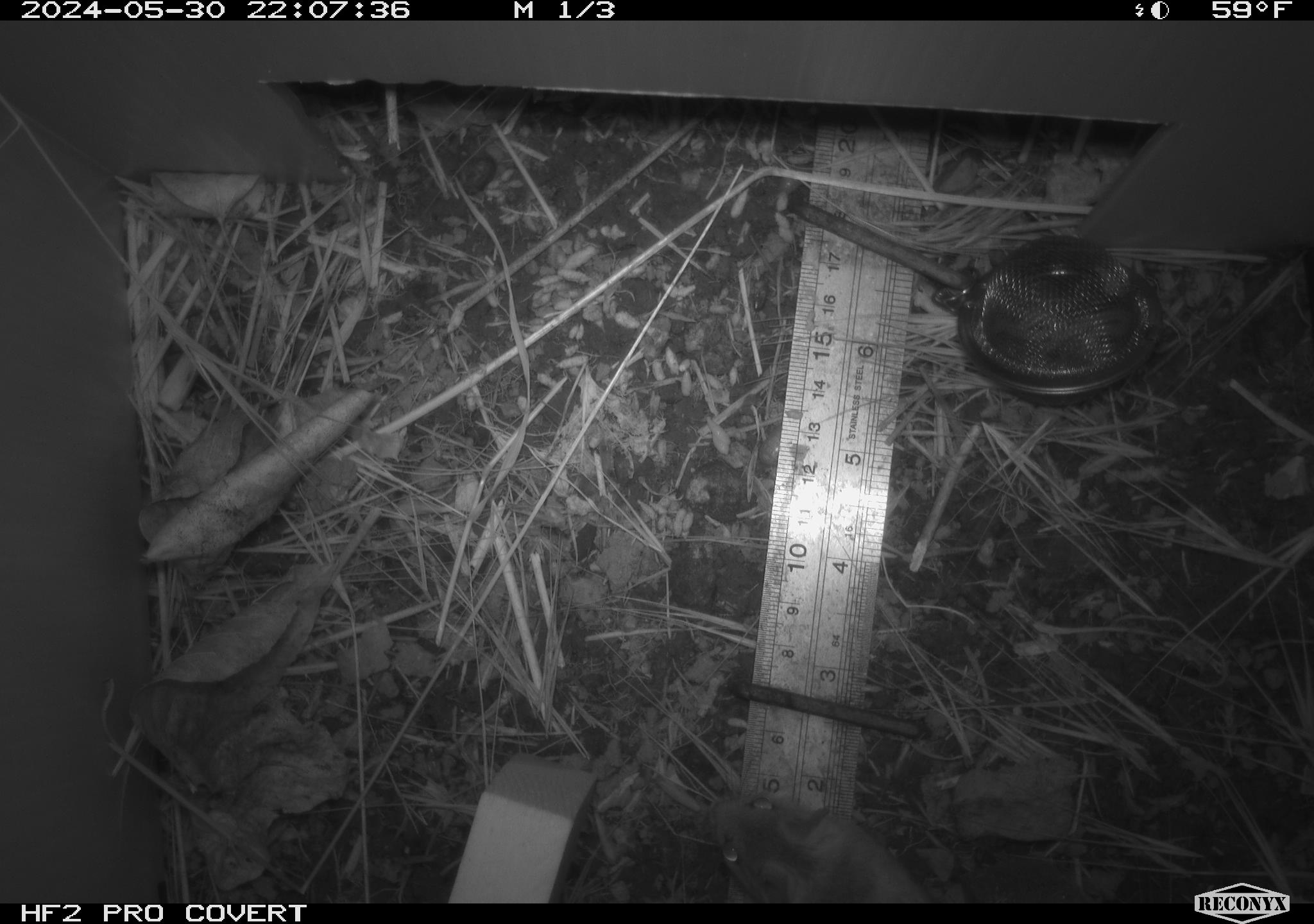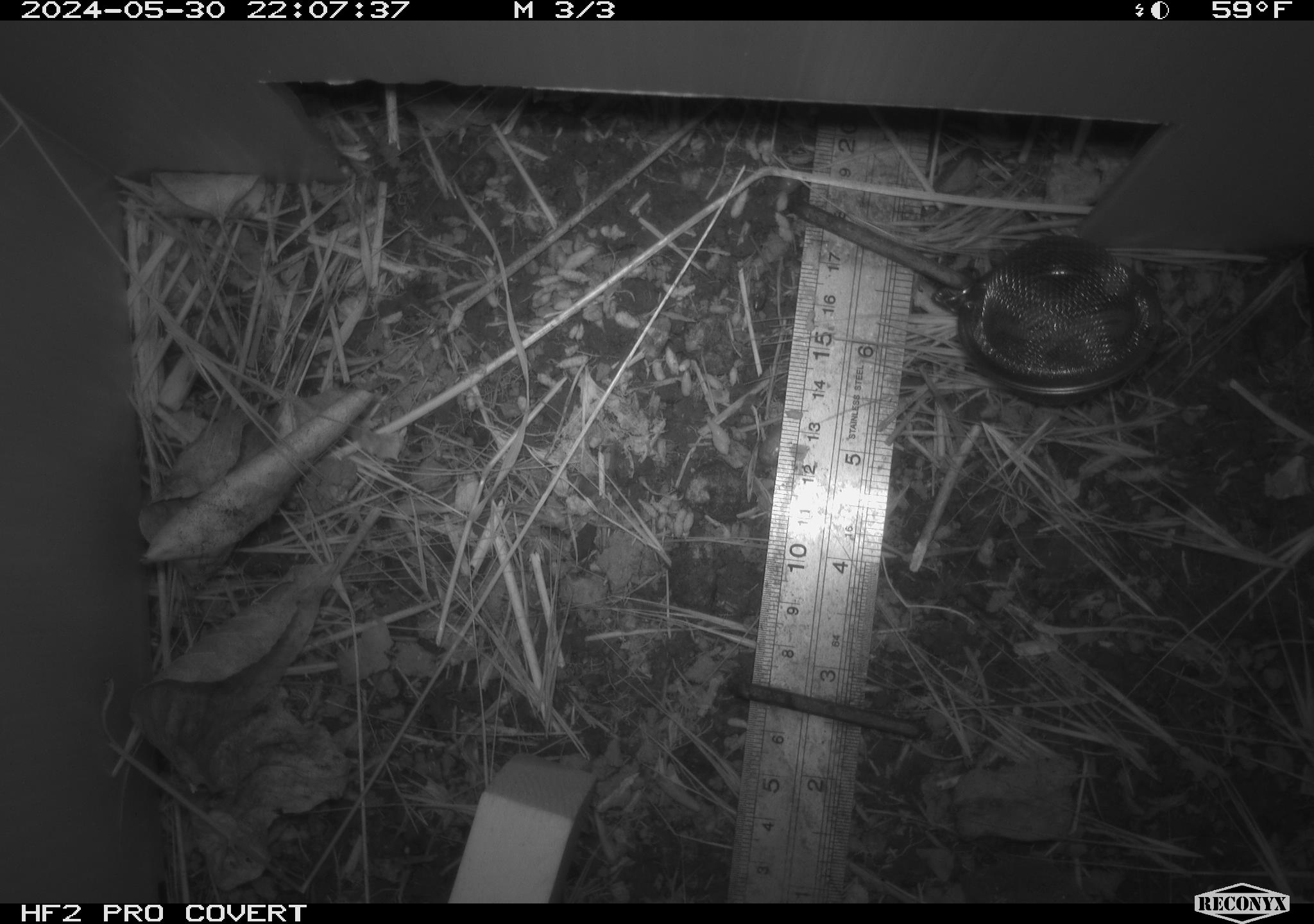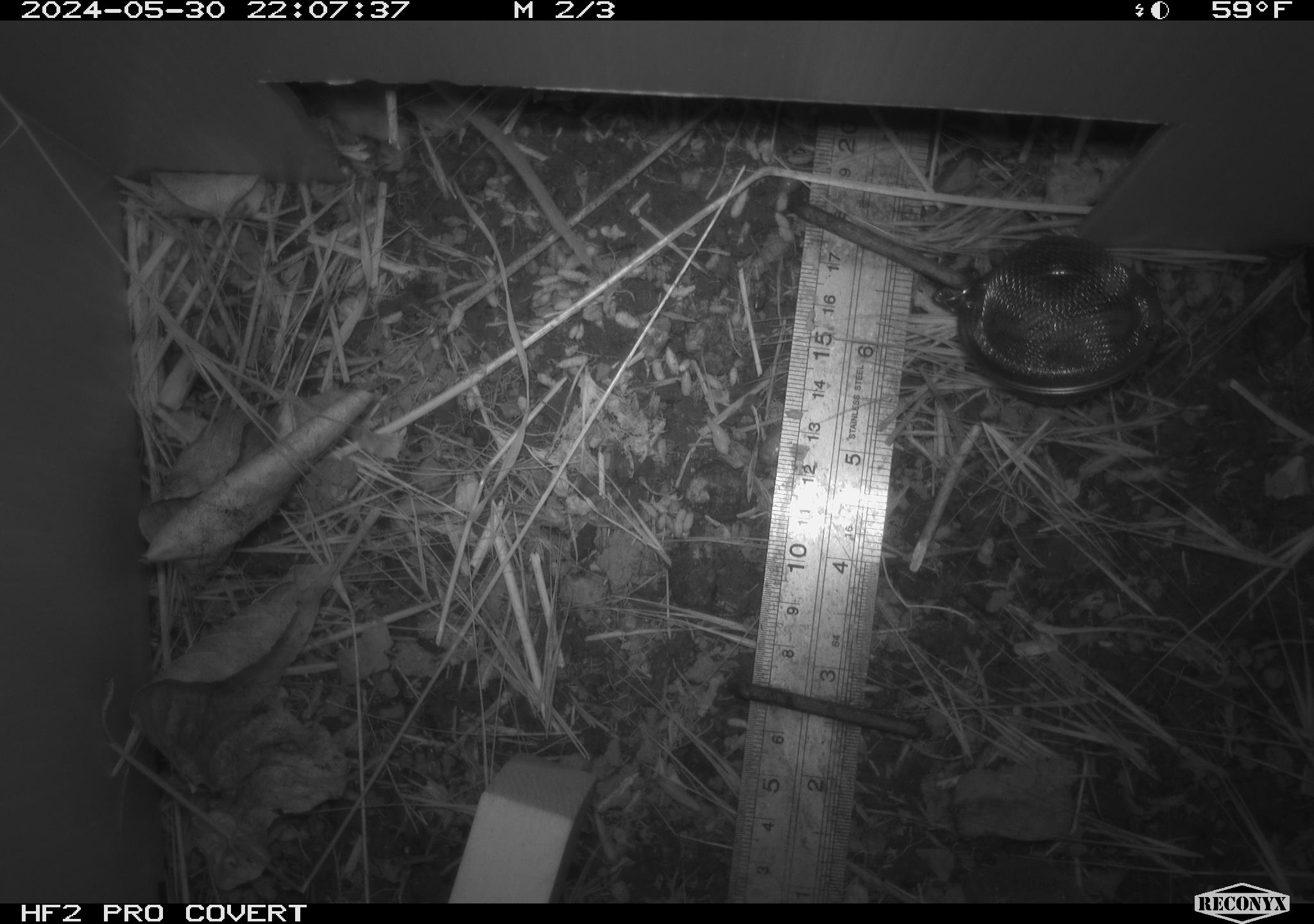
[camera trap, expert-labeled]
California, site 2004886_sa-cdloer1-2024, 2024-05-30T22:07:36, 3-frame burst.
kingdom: Animalia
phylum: Chordata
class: Mammalia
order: Rodentia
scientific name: Rodentia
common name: mouse species